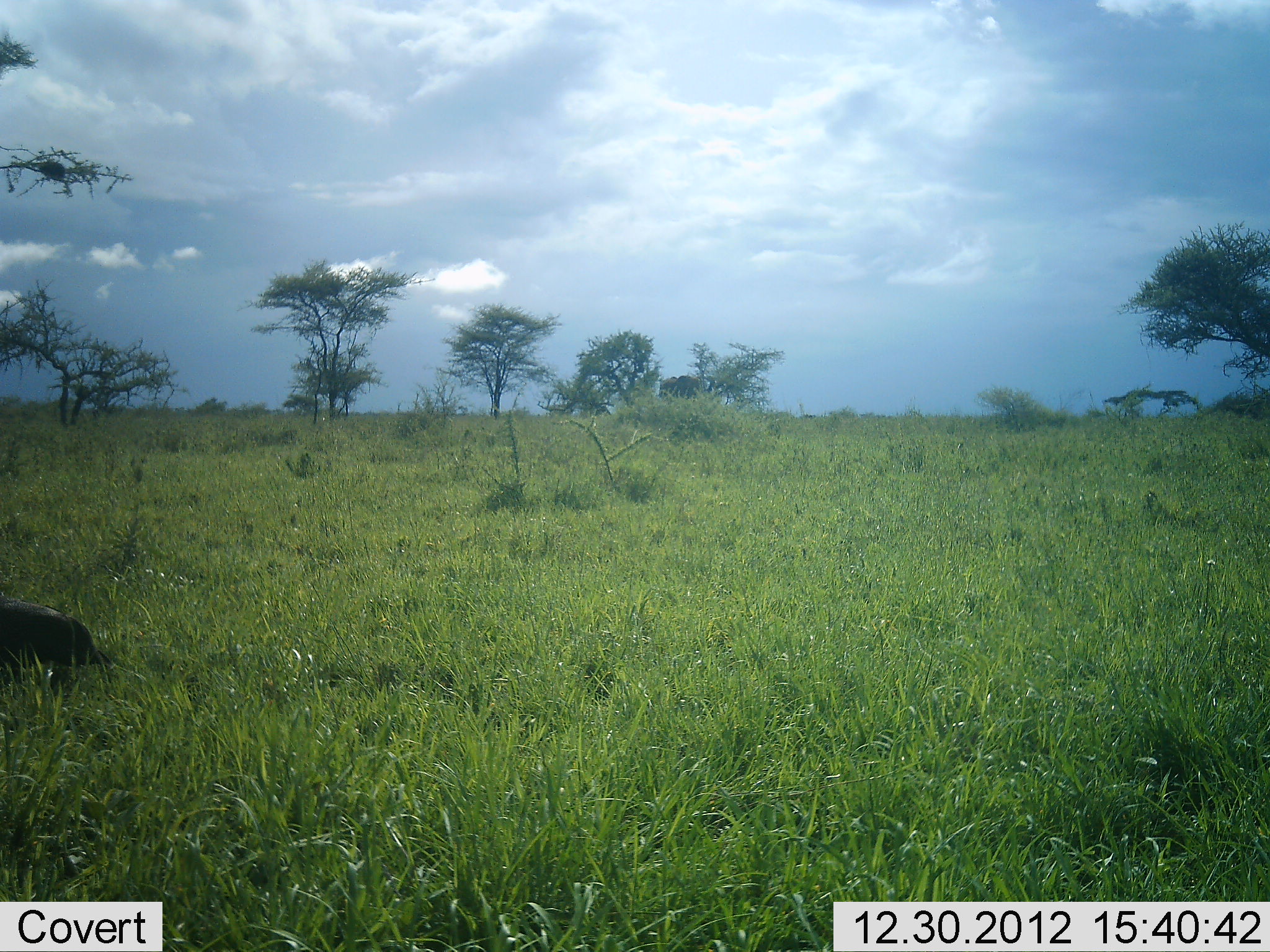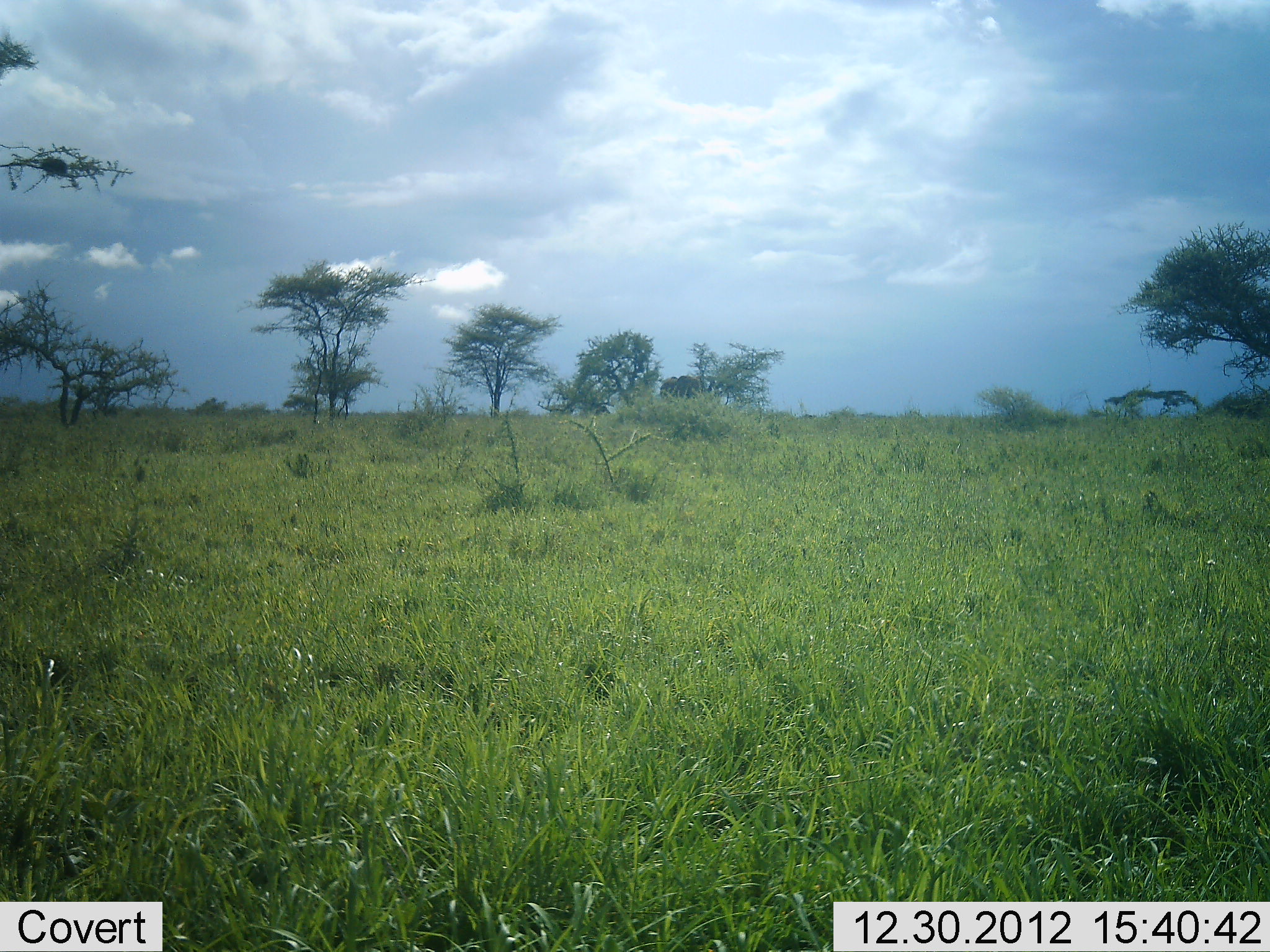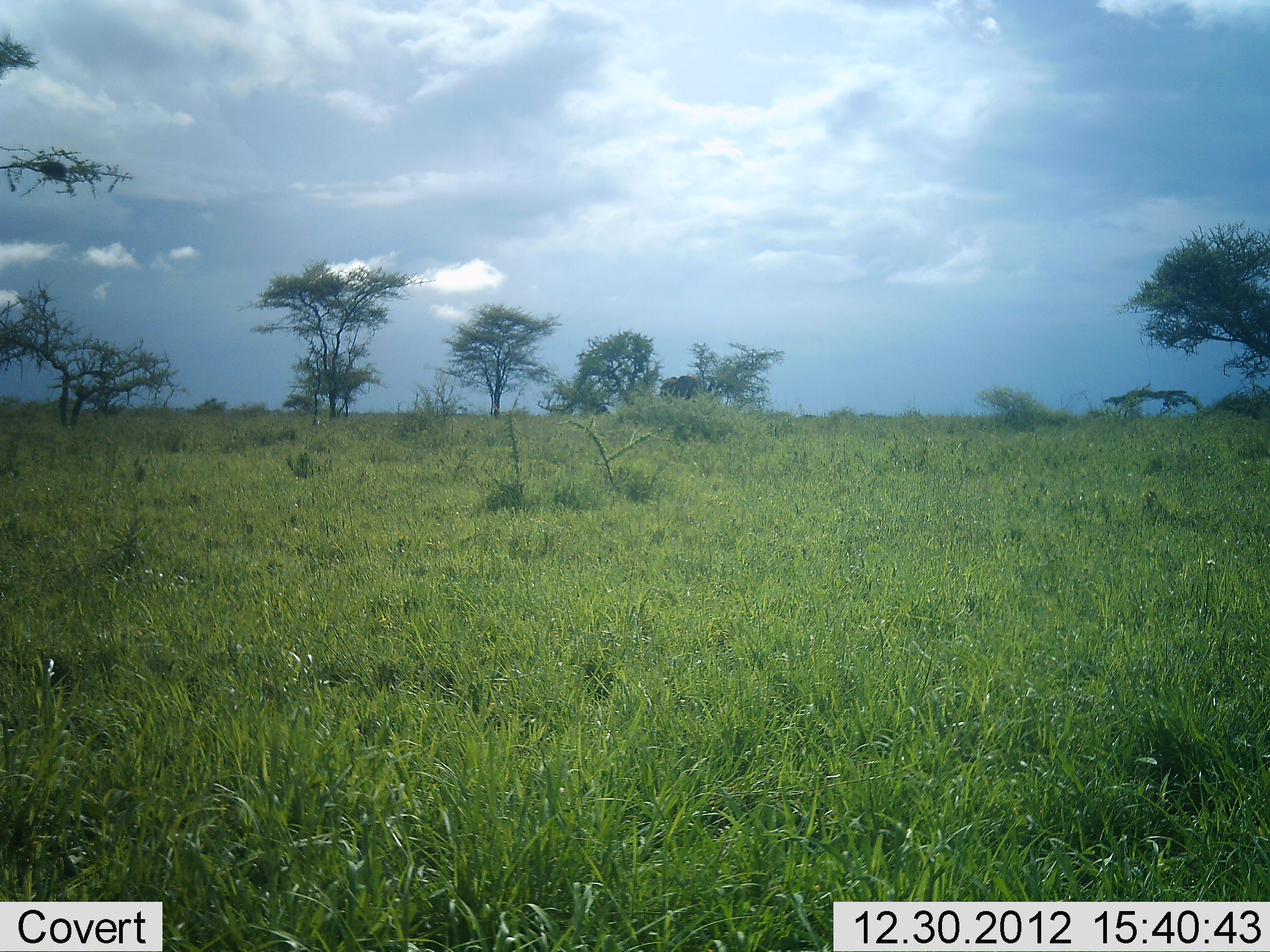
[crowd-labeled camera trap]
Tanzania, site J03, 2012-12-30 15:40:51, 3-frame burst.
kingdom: Animalia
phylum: Chordata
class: Mammalia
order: Artiodactyla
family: Suidae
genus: Phacochoerus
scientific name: Phacochoerus africanus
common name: warthog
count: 1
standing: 0%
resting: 0%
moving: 100%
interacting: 0%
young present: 0%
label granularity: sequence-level